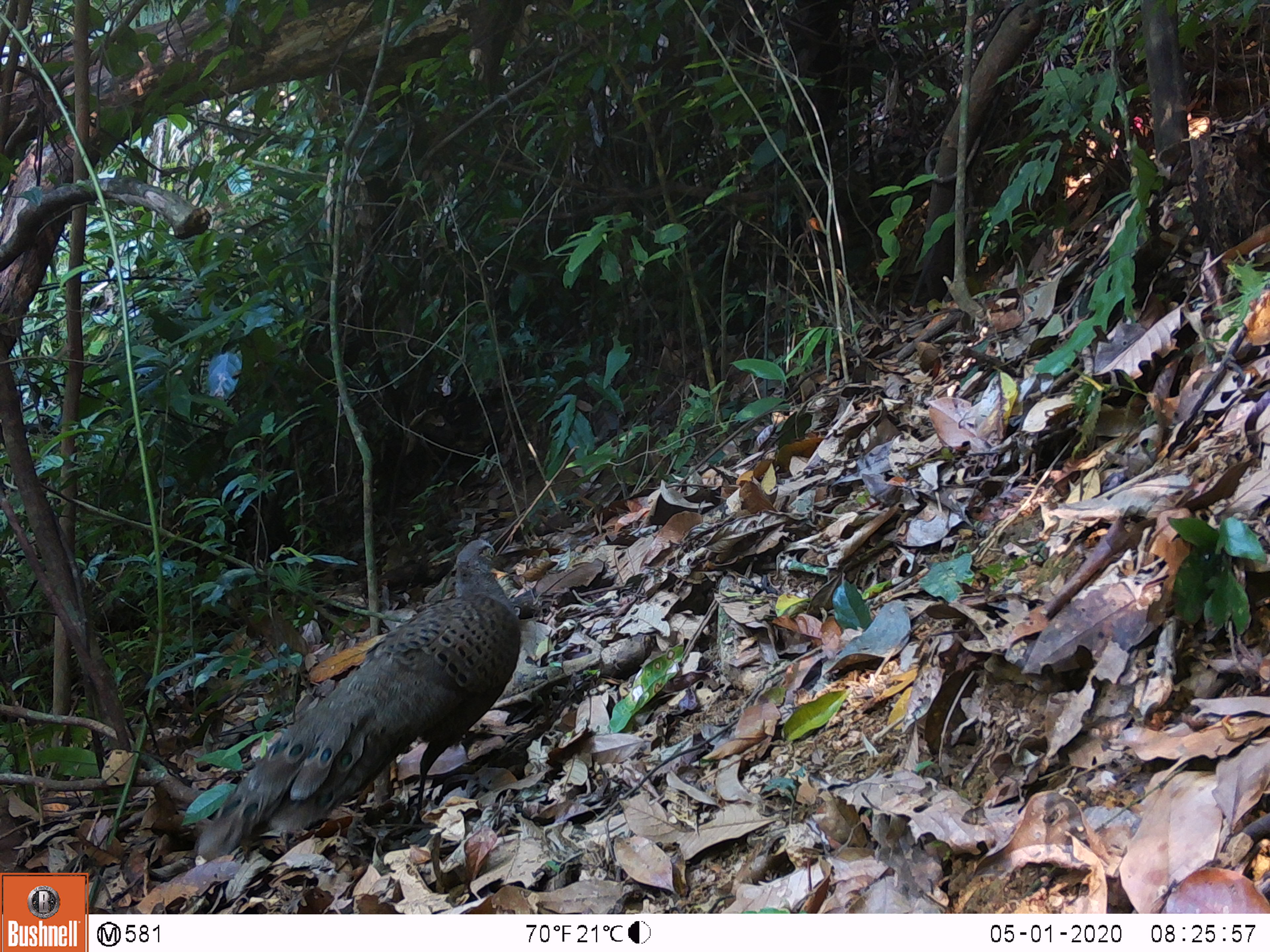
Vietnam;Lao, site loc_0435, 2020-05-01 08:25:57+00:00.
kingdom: Animalia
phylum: Chordata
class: Aves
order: Galliformes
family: Phasianidae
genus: Polyplectron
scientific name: Polyplectron bicalcaratum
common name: gray peacock-pheasant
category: grey peacock pheasant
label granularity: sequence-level